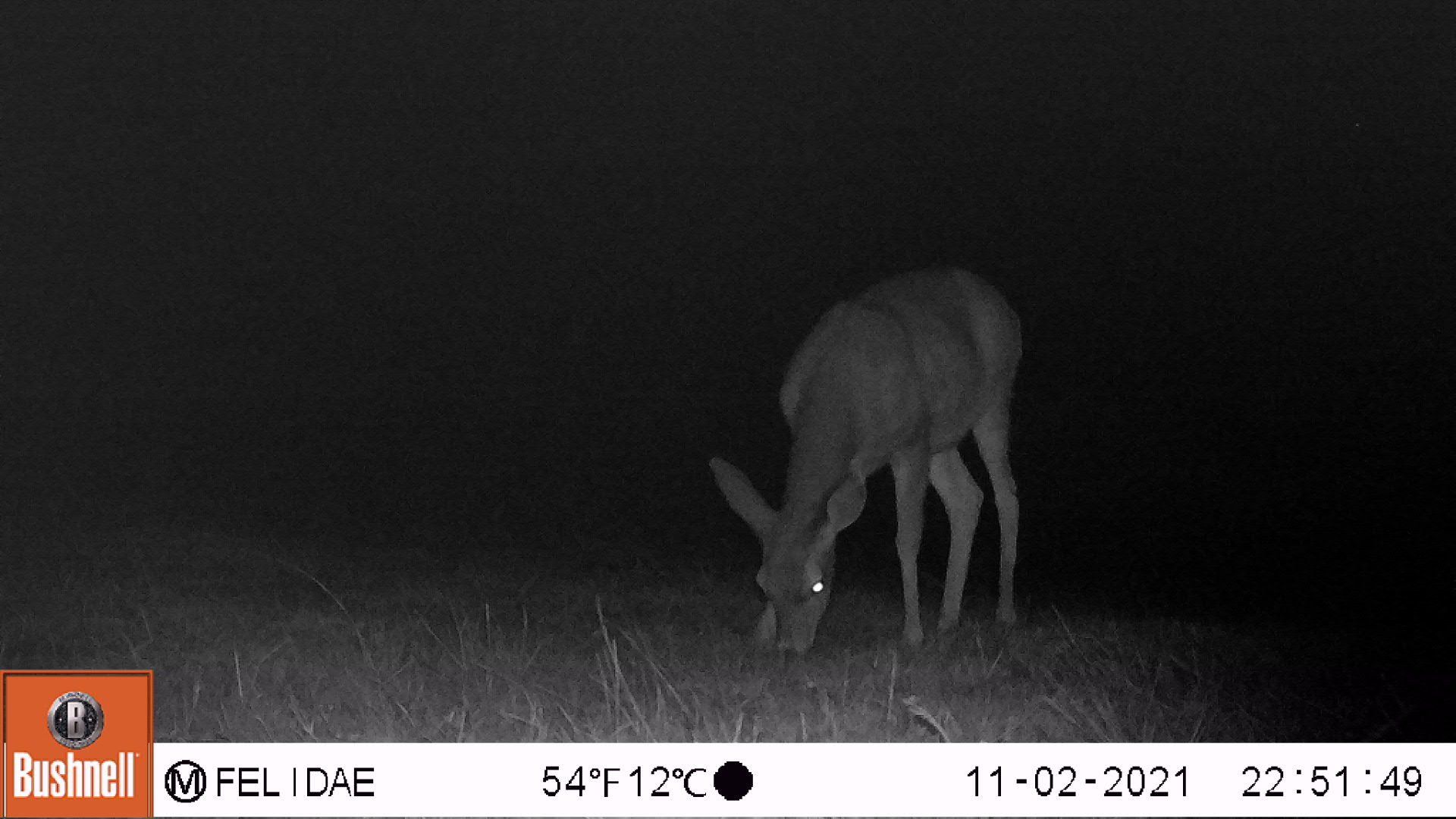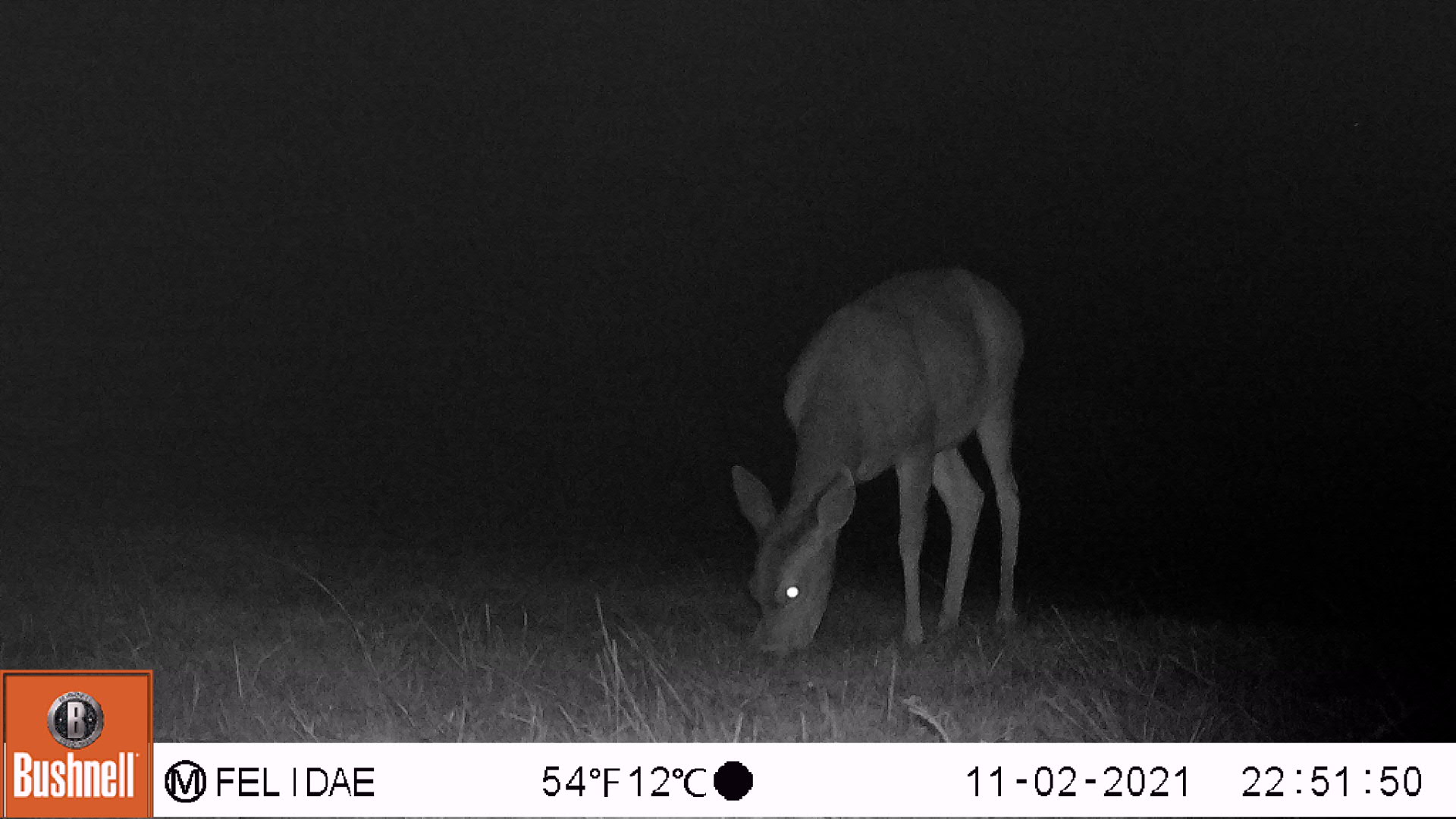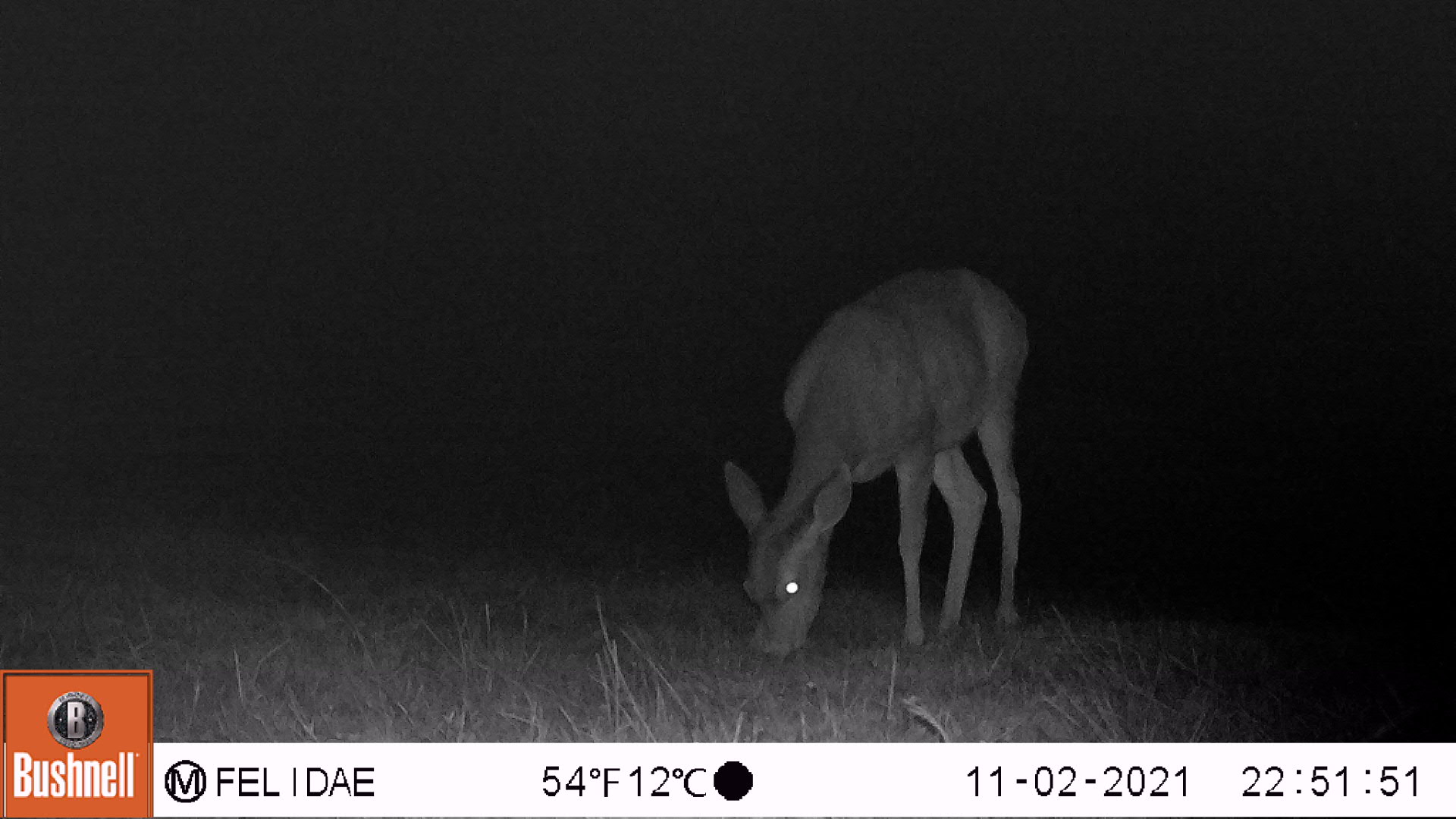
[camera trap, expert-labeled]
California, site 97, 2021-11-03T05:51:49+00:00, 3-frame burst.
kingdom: Animalia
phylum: Chordata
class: Mammalia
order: Artiodactyla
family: Cervidae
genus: Odocoileus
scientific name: Odocoileus hemionus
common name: mule deer